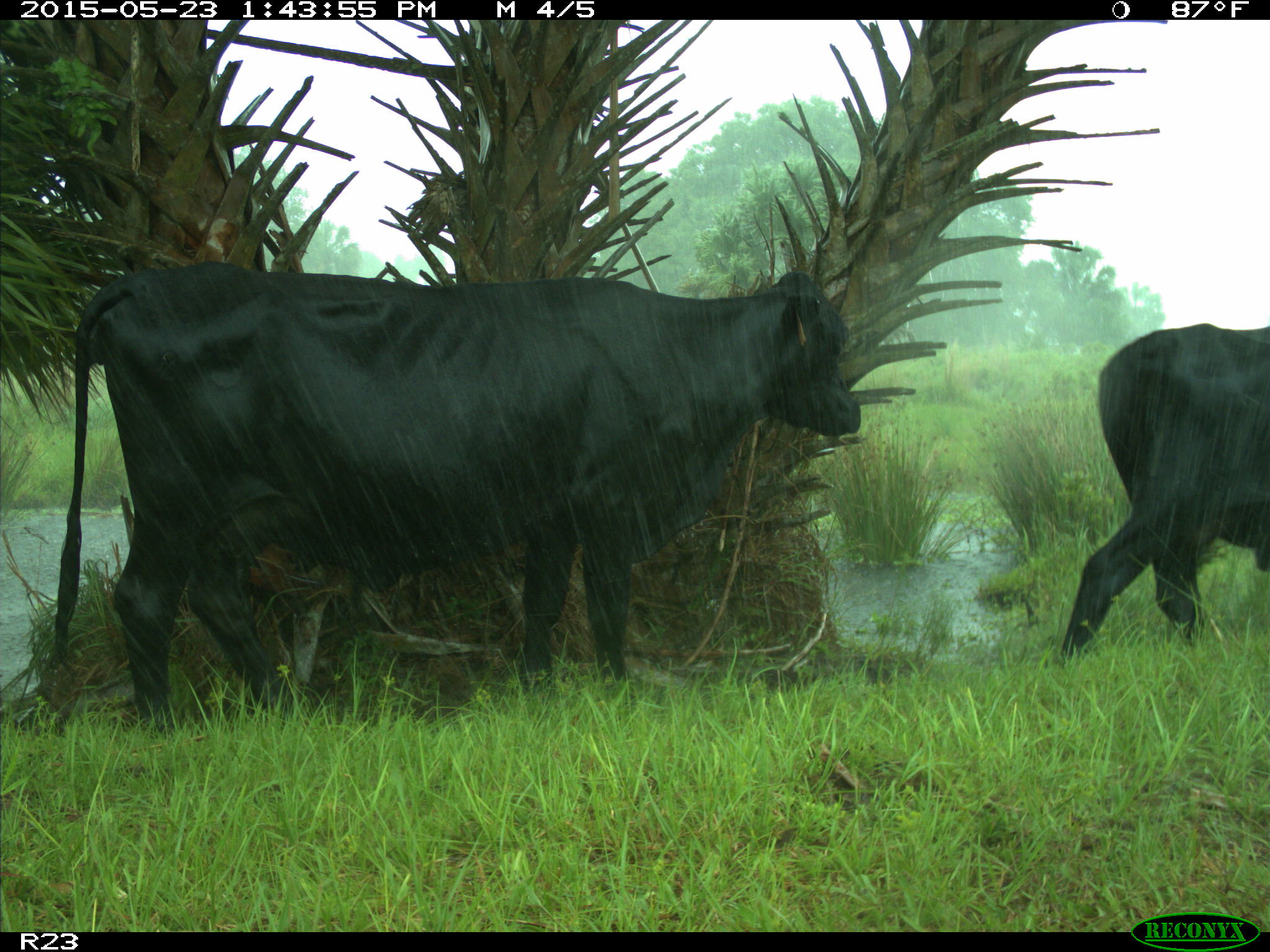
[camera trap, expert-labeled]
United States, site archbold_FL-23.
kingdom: Animalia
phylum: Chordata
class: Mammalia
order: Artiodactyla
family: Bovidae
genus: Bos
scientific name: Bos taurus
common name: domestic cow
Bos taurus (domestic cow).